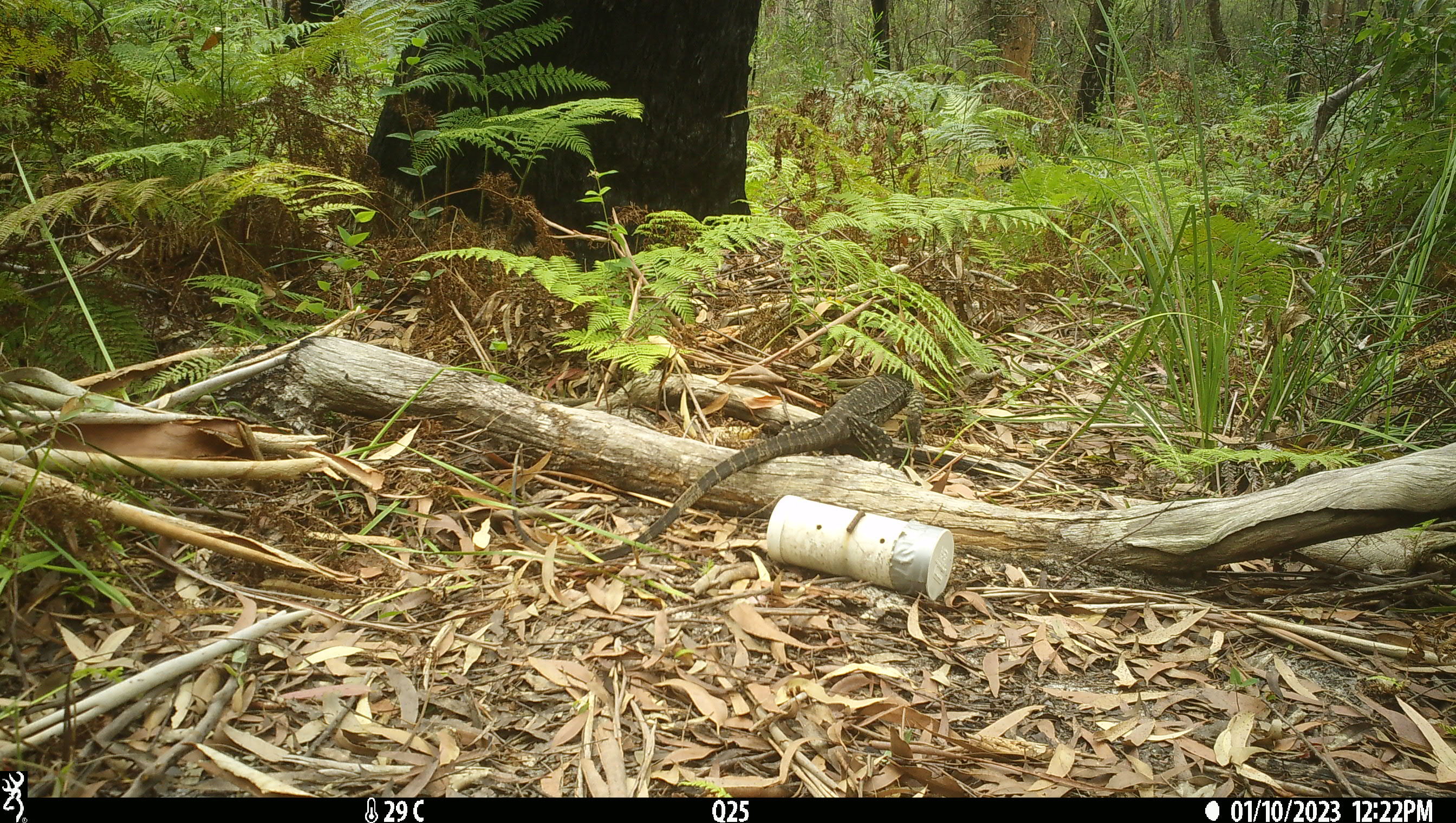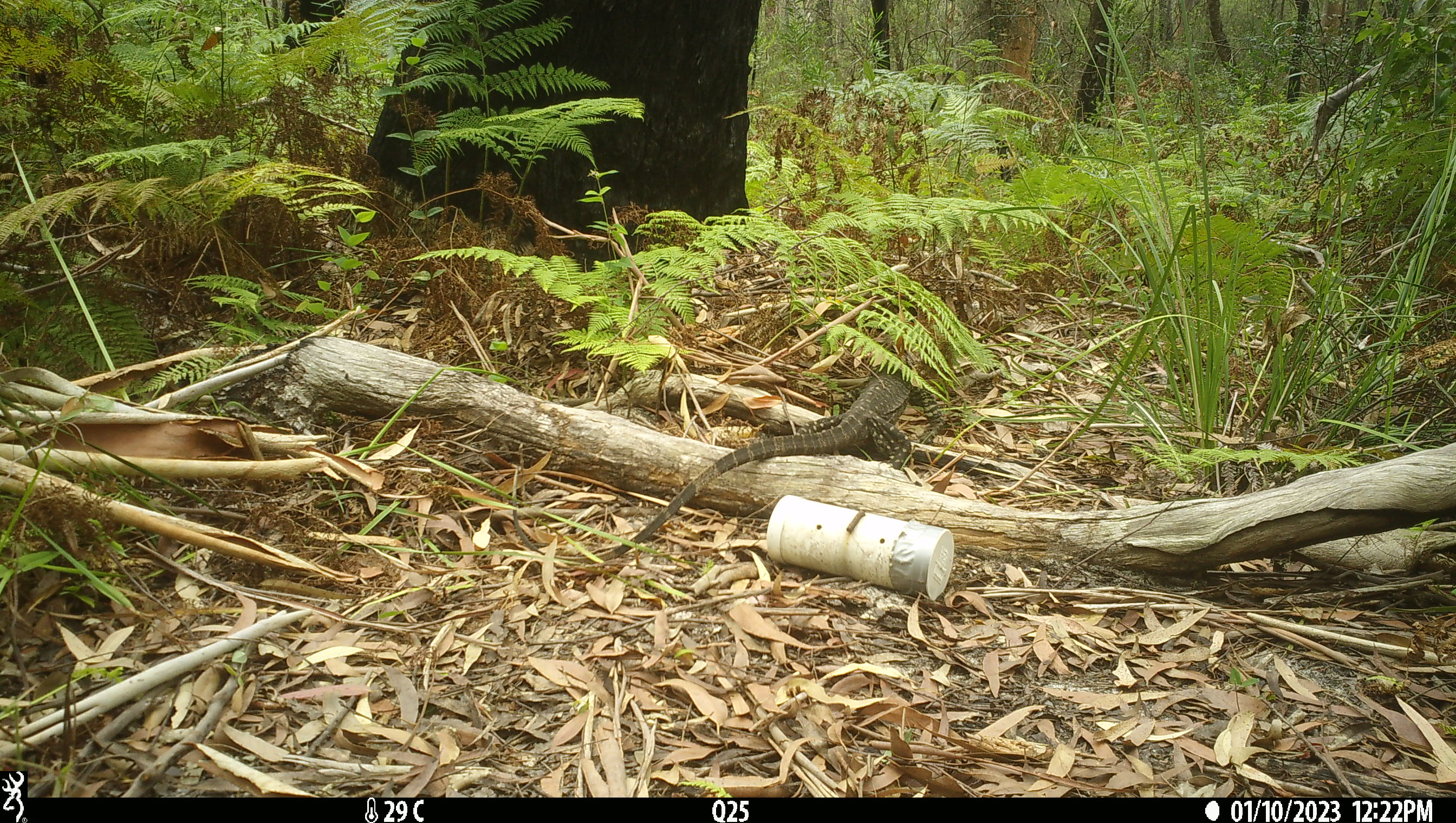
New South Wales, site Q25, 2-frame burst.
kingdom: Animalia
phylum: Chordata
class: Reptilia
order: Squamata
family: Varanidae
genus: Varanus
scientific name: Varanus varius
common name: lace monitor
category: goanna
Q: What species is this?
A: Goanna (lace monitor) (Varanus varius).